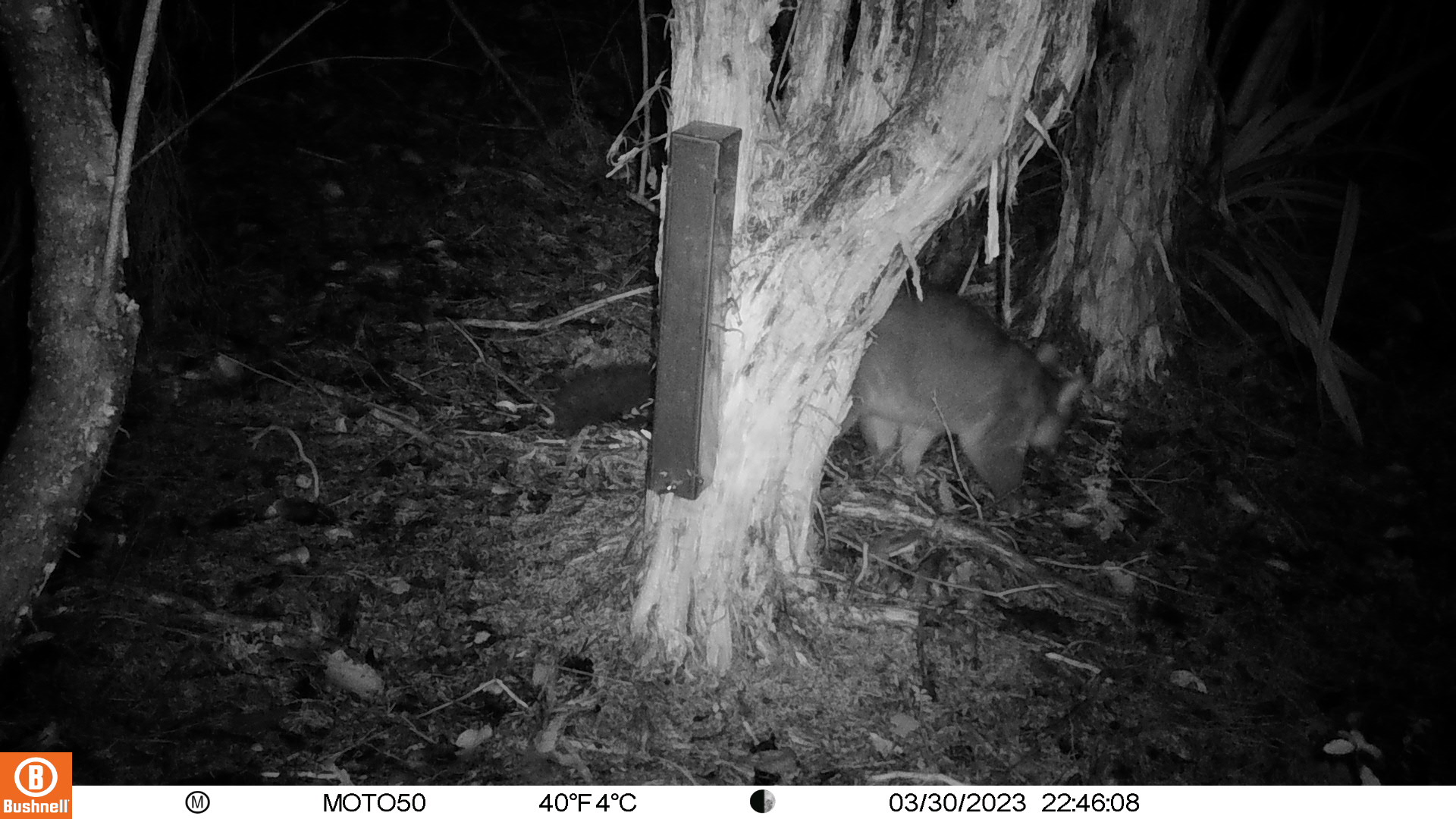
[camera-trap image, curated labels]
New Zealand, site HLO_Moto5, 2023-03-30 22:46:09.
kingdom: Animalia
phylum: Chordata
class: Mammalia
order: Diprotodontia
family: Phalangeridae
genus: Trichosurus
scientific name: Trichosurus vulpecula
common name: common brushtail possum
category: possum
Possum (common brushtail possum) (Trichosurus vulpecula).